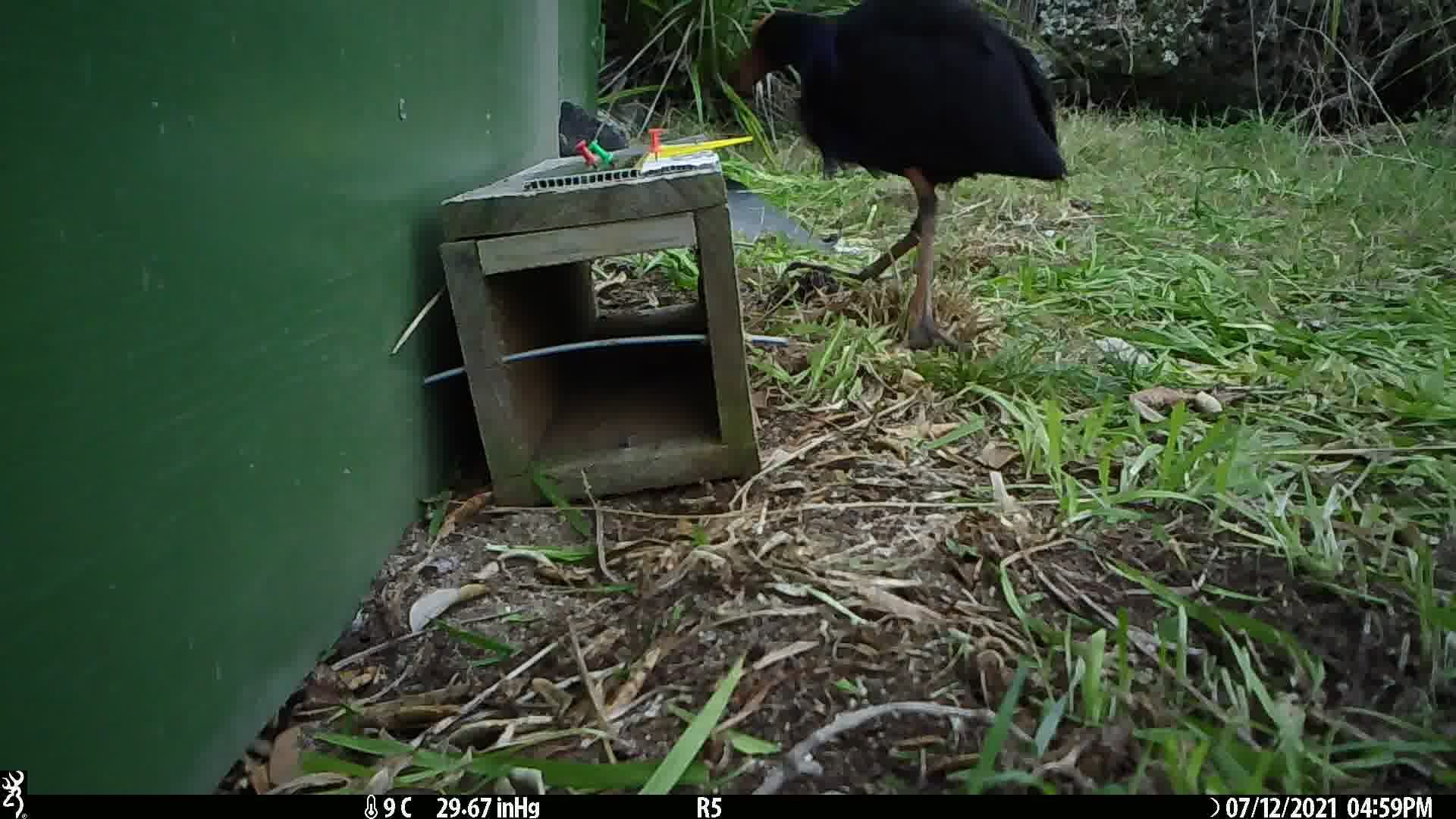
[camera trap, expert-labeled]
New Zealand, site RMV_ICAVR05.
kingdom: Animalia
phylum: Chordata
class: Aves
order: Gruiformes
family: Rallidae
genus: Porphyrio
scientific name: Porphyrio melanotus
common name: australasian swamphen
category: pukeko